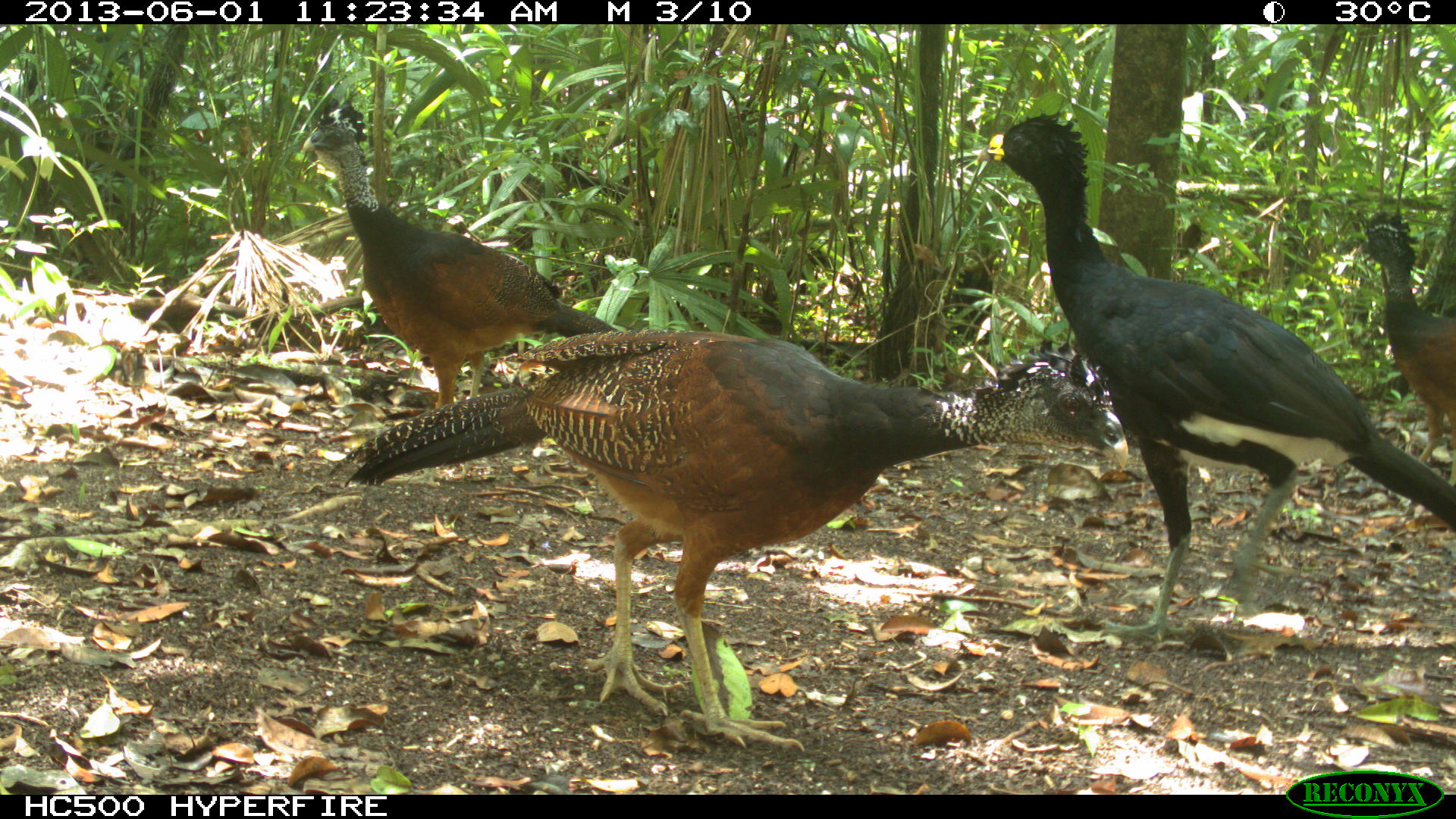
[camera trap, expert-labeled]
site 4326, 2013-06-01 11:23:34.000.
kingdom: Animalia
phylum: Chordata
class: Aves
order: Galliformes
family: Cracidae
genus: Crax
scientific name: Crax rubra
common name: great curassow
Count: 3.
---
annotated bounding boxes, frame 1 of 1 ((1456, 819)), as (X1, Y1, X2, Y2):
crax rubra: (324, 326, 1129, 749); (974, 110, 1456, 640); (300, 101, 614, 406); (1346, 212, 1456, 481)